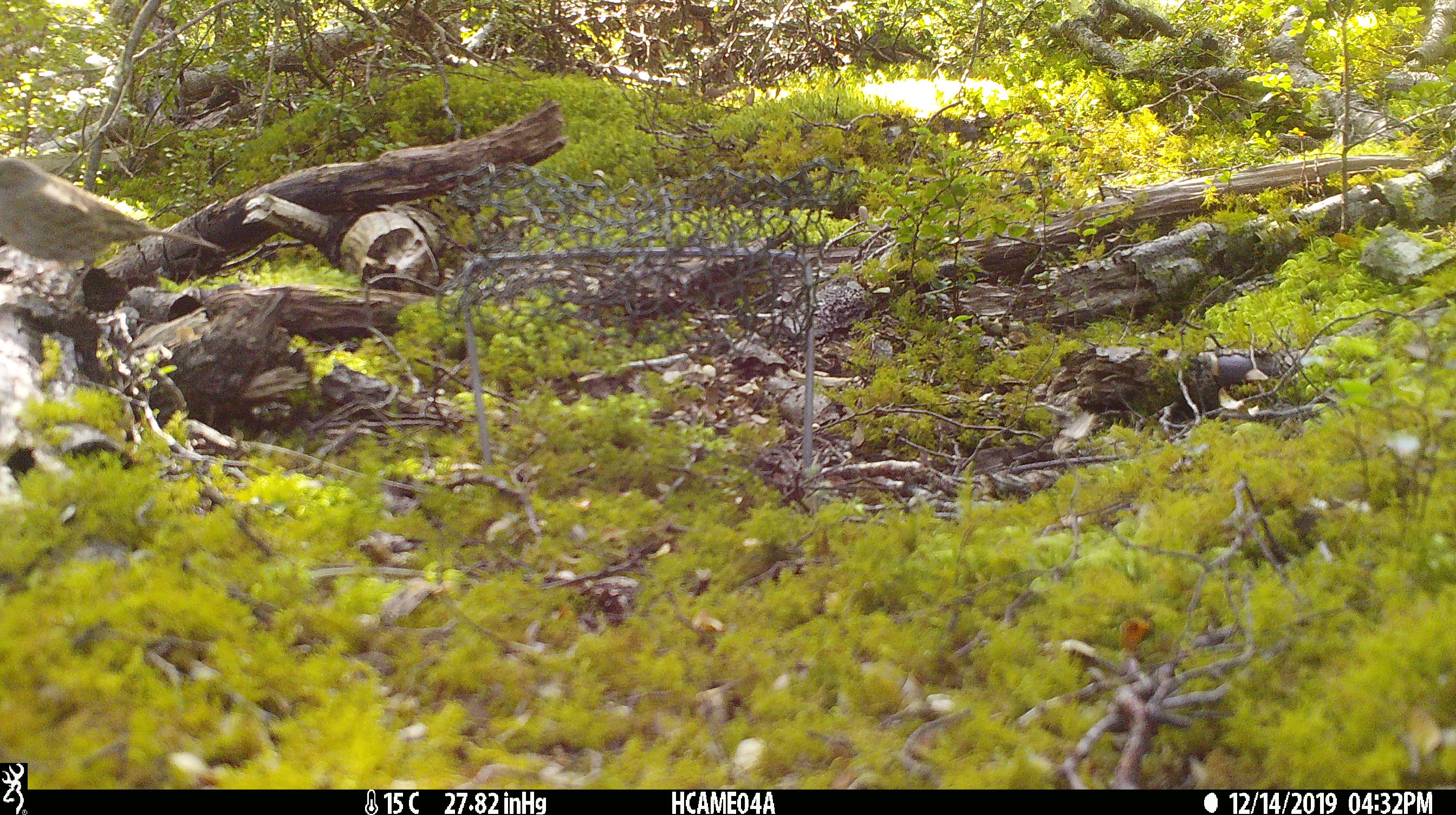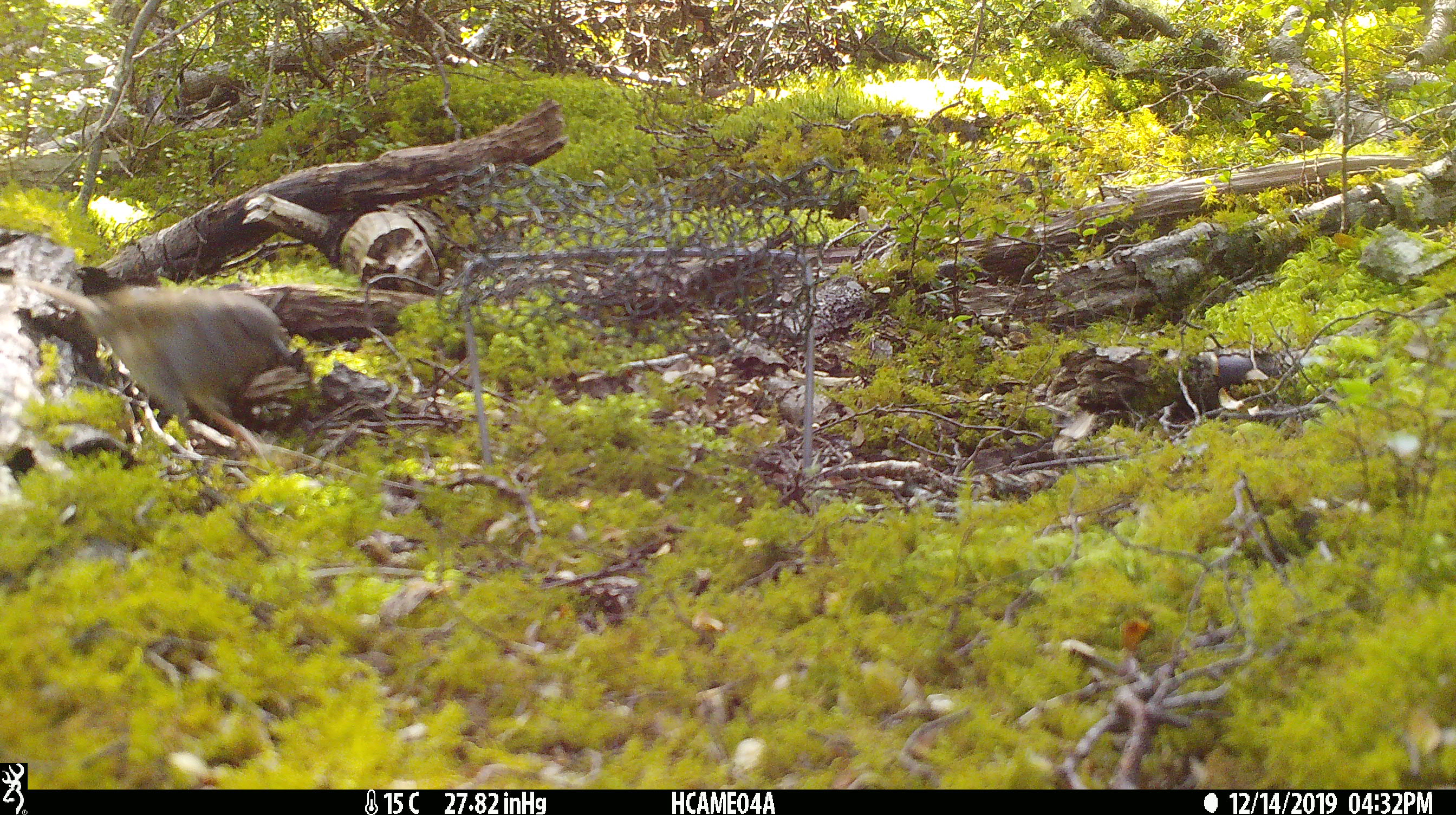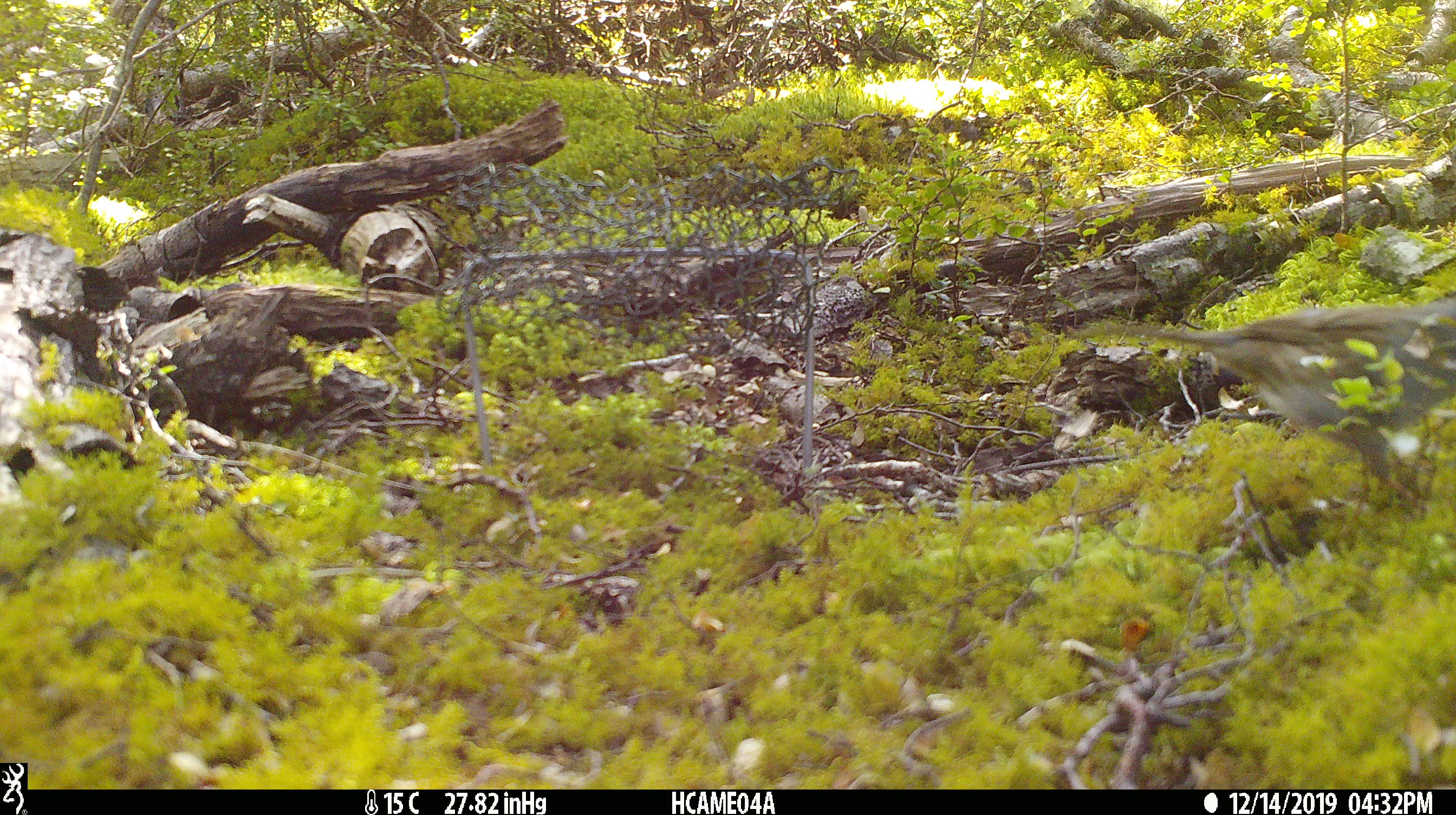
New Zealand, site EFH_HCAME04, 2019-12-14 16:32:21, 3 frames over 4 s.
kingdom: Animalia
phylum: Chordata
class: Aves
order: Passeriformes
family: Prunellidae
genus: Prunella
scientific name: Prunella modularis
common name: dunnock